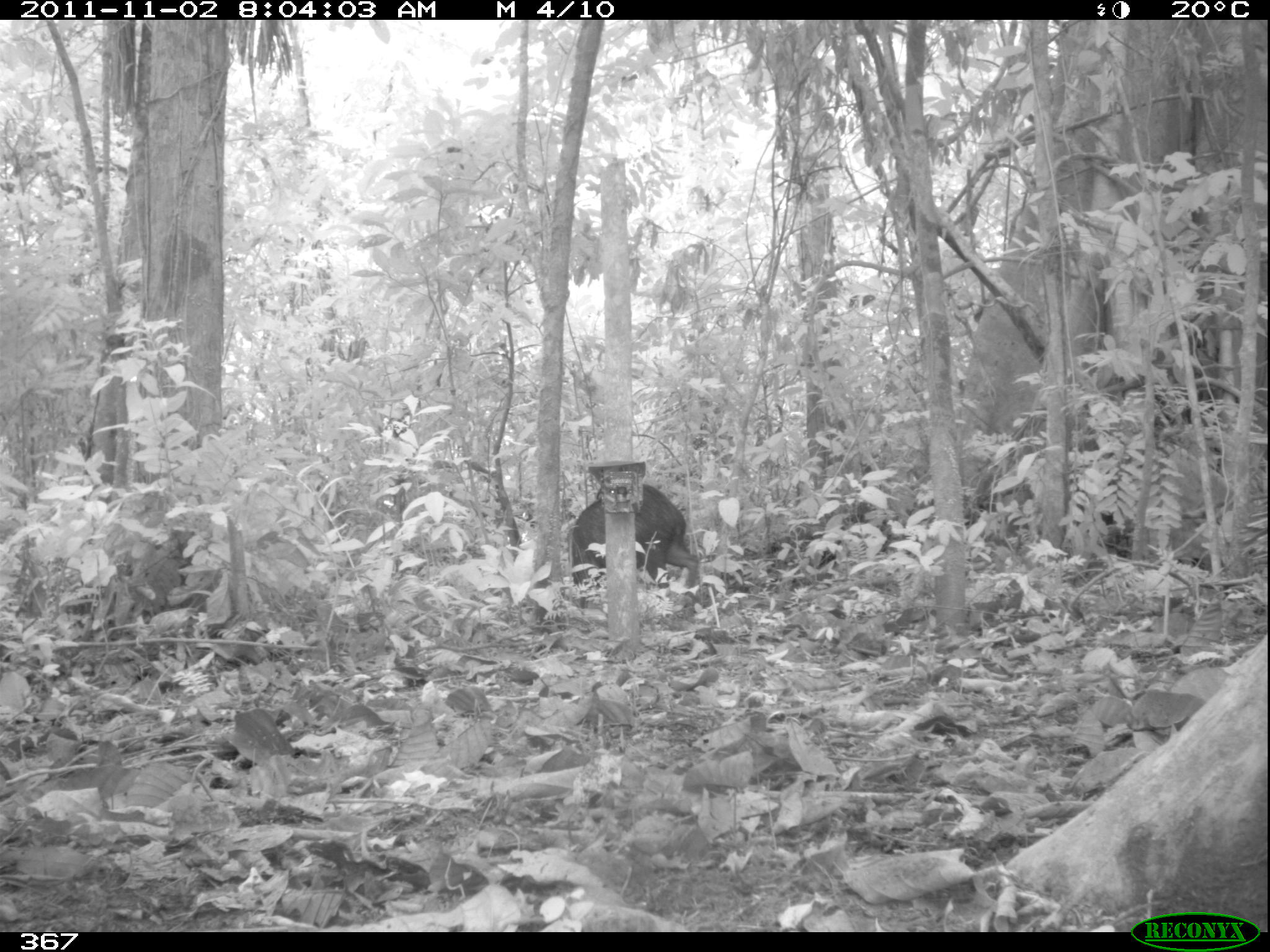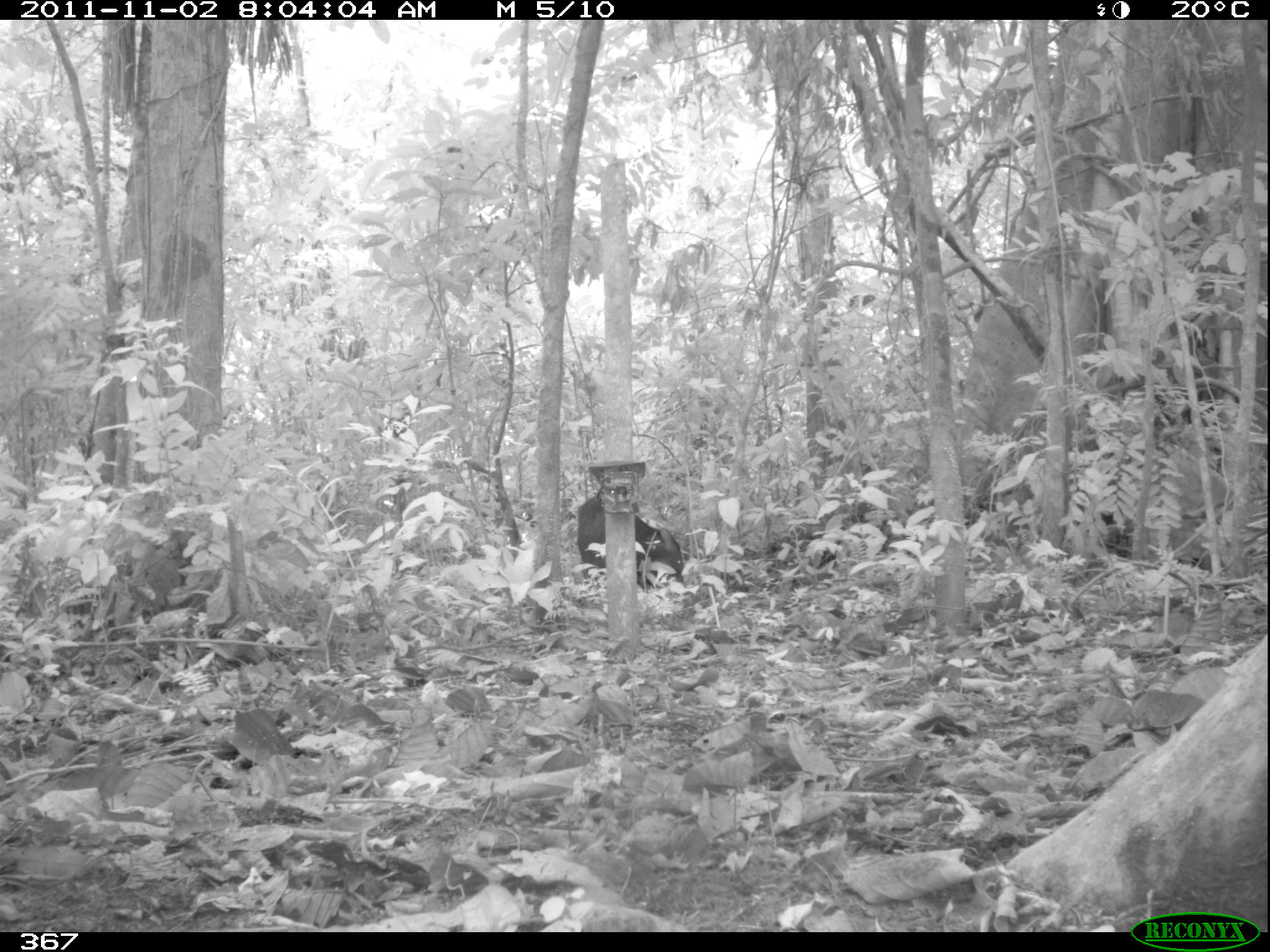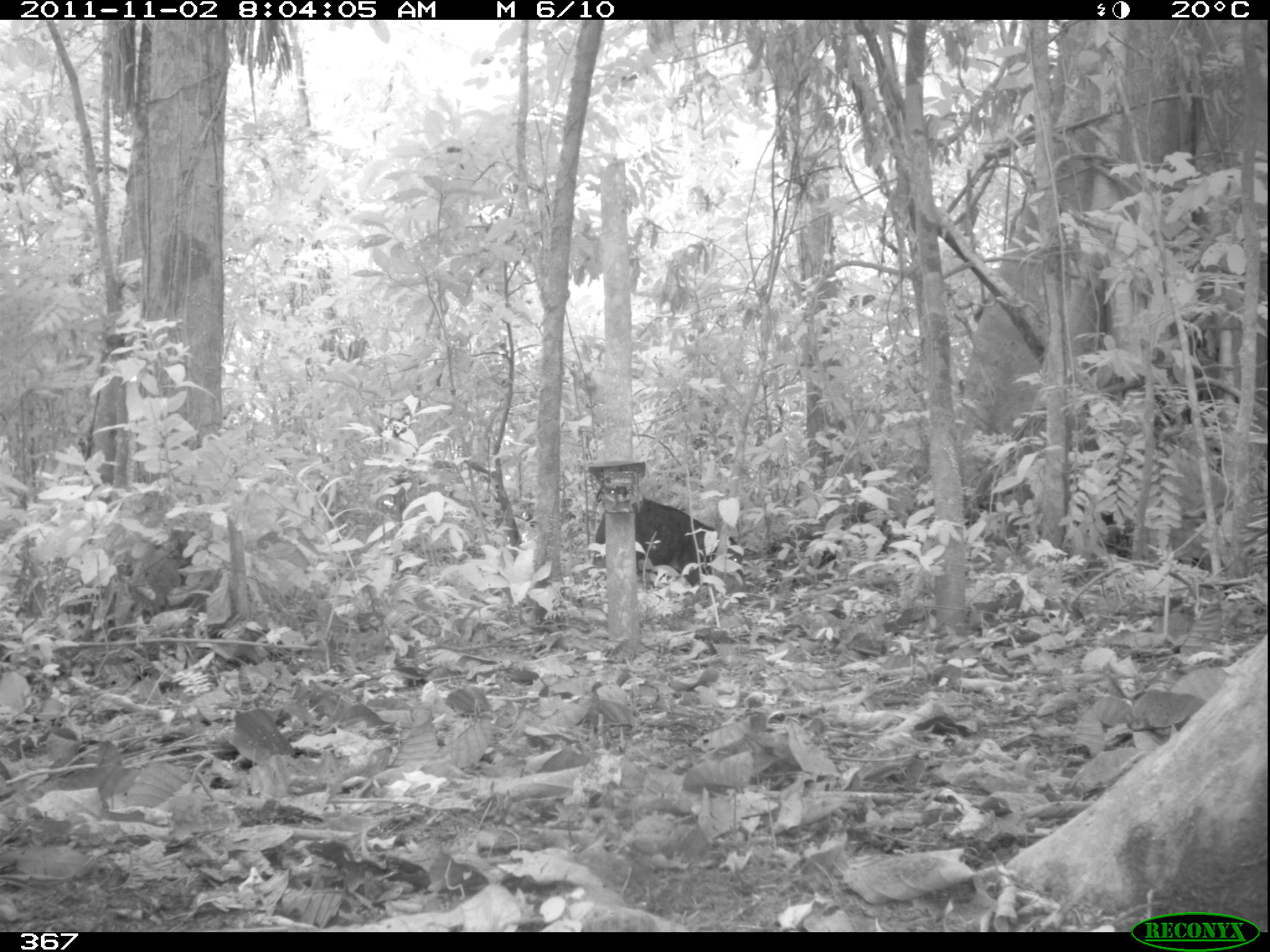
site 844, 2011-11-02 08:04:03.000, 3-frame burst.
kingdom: Animalia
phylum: Chordata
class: Mammalia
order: Artiodactyla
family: Tayassuidae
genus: Tayassu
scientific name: Tayassu pecari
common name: white-lipped peccary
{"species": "Tayassu pecari (white-lipped peccary)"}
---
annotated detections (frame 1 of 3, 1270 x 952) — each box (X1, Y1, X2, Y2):
tayassu pecari: (567, 480, 699, 596)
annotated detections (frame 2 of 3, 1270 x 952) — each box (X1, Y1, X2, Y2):
tayassu pecari: (573, 491, 683, 593)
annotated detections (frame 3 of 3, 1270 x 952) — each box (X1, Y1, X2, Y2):
tayassu pecari: (592, 496, 743, 588)